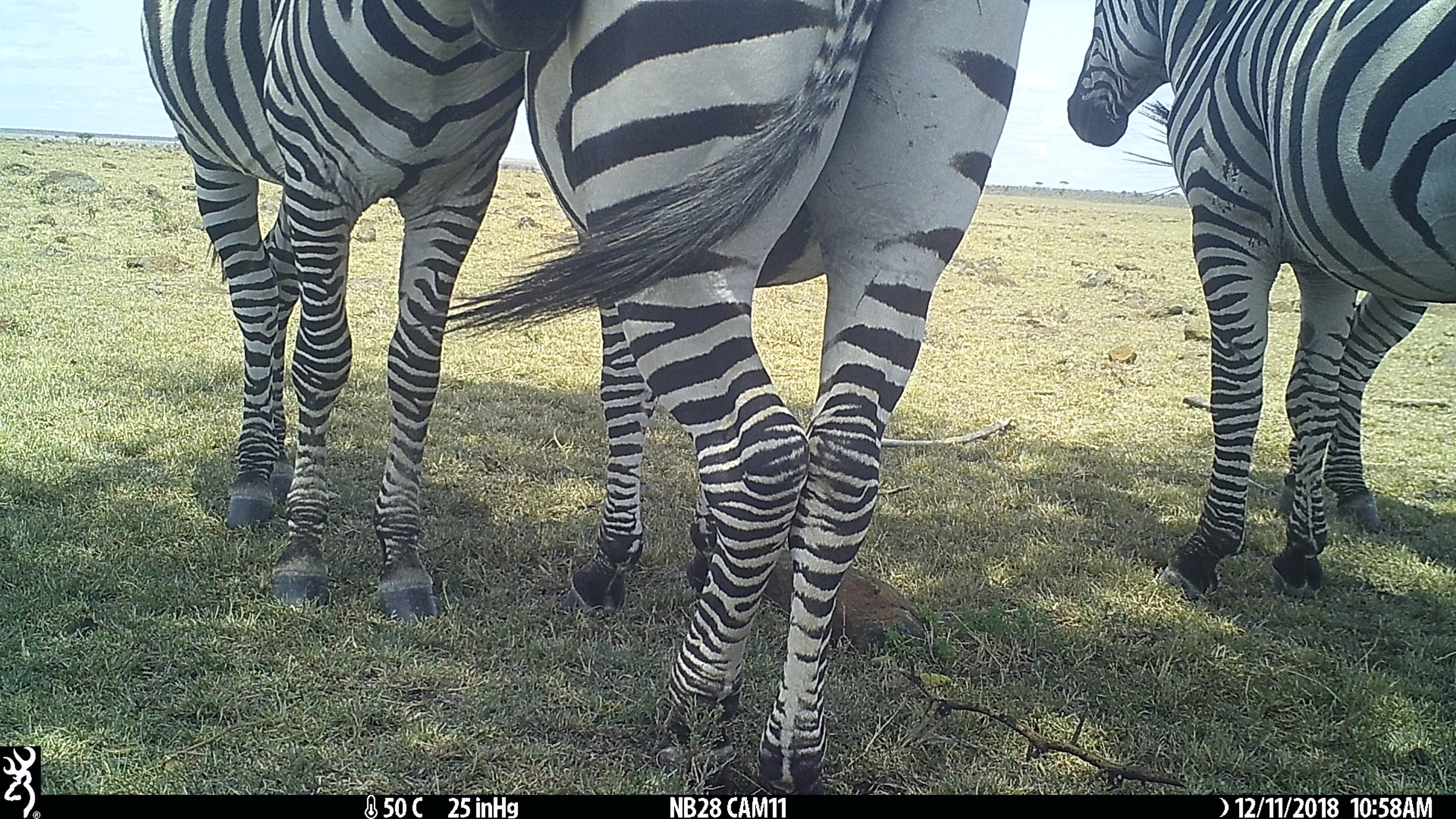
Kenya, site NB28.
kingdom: Animalia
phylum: Chordata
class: Mammalia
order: Perissodactyla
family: Equidae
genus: Equus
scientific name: Equus quagga burchellii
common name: burchell's zebra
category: zebra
Zebra (burchell's zebra) (Equus quagga burchellii).